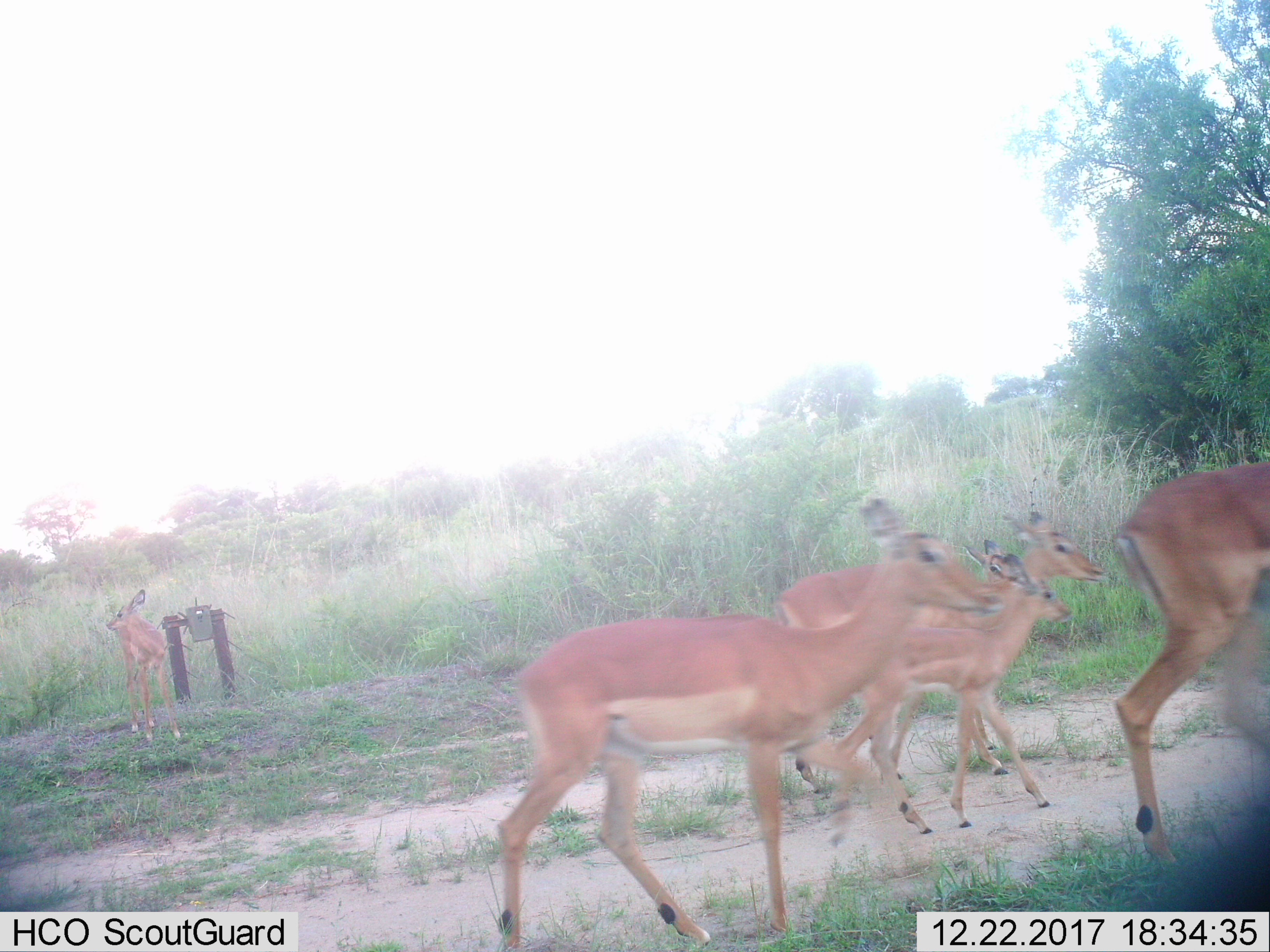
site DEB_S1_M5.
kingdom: Animalia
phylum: Chordata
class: Mammalia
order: Artiodactyla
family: Bovidae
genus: Aepyceros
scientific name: Aepyceros melampus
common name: impala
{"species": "impala (Aepyceros melampus)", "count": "5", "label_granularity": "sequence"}